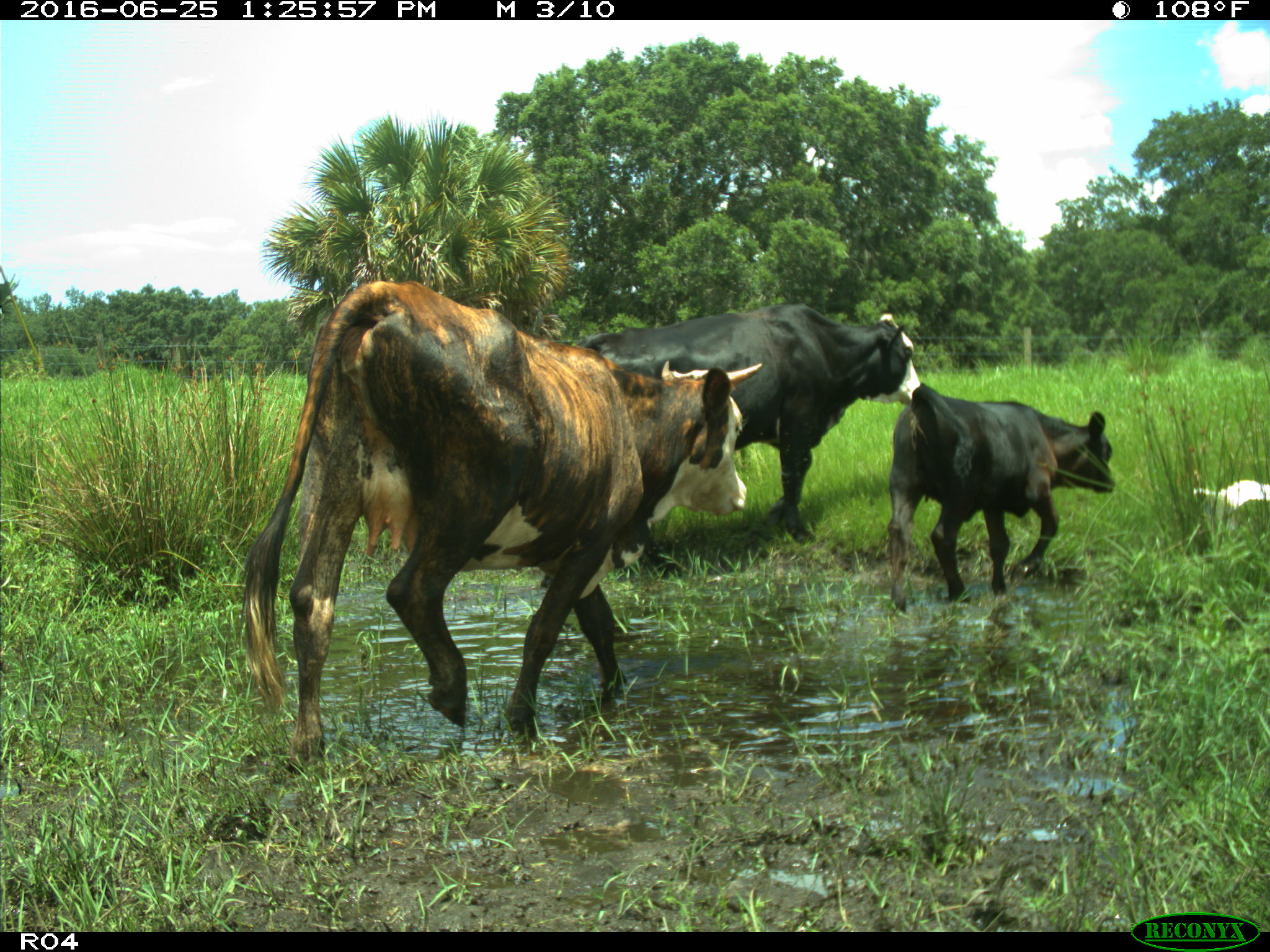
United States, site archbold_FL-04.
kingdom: Animalia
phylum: Chordata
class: Mammalia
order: Artiodactyla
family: Bovidae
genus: Bos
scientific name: Bos taurus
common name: domestic cow